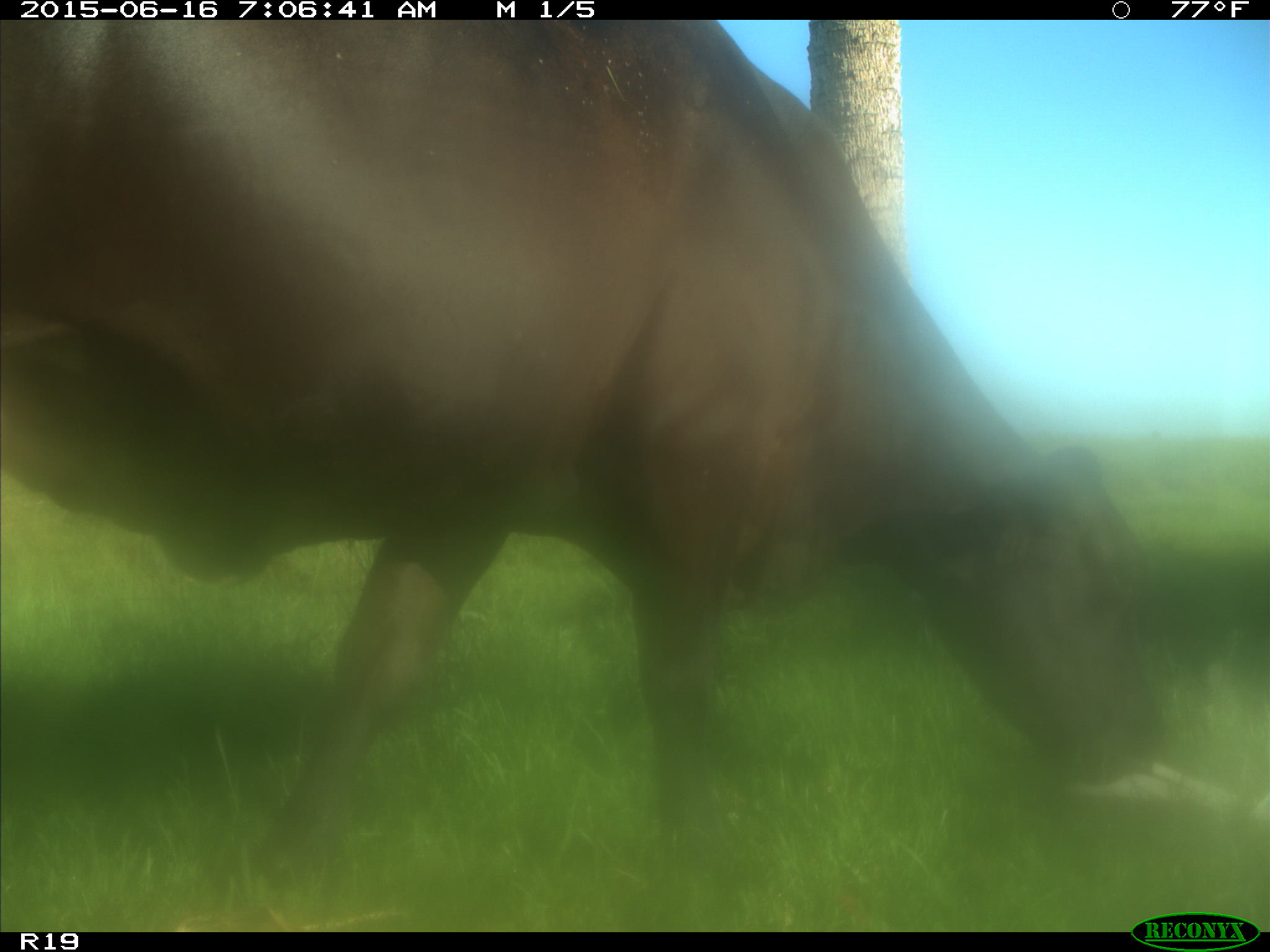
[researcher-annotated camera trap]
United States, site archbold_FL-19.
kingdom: Animalia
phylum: Chordata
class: Mammalia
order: Artiodactyla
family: Bovidae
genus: Bos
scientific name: Bos taurus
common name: domestic cow